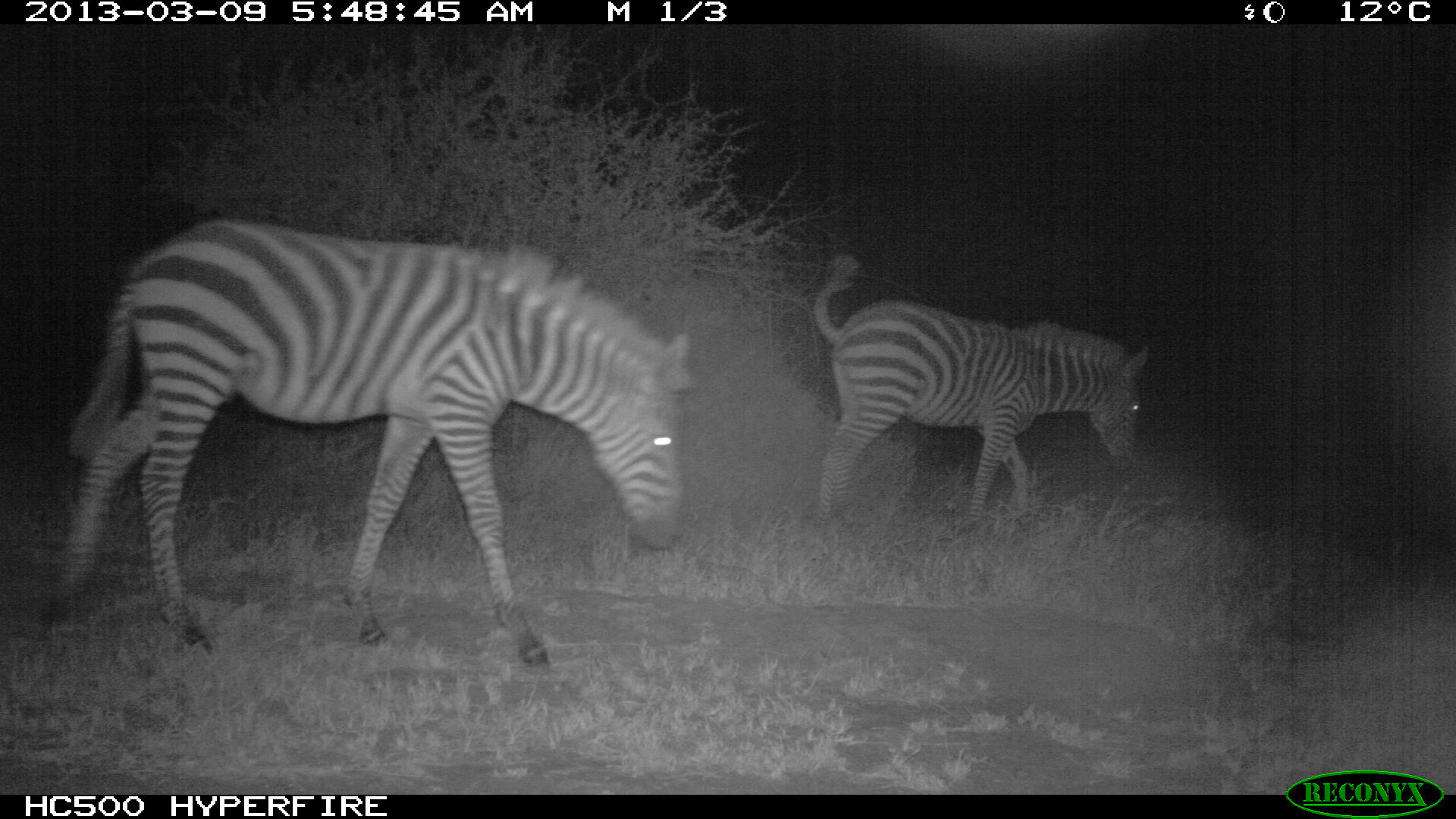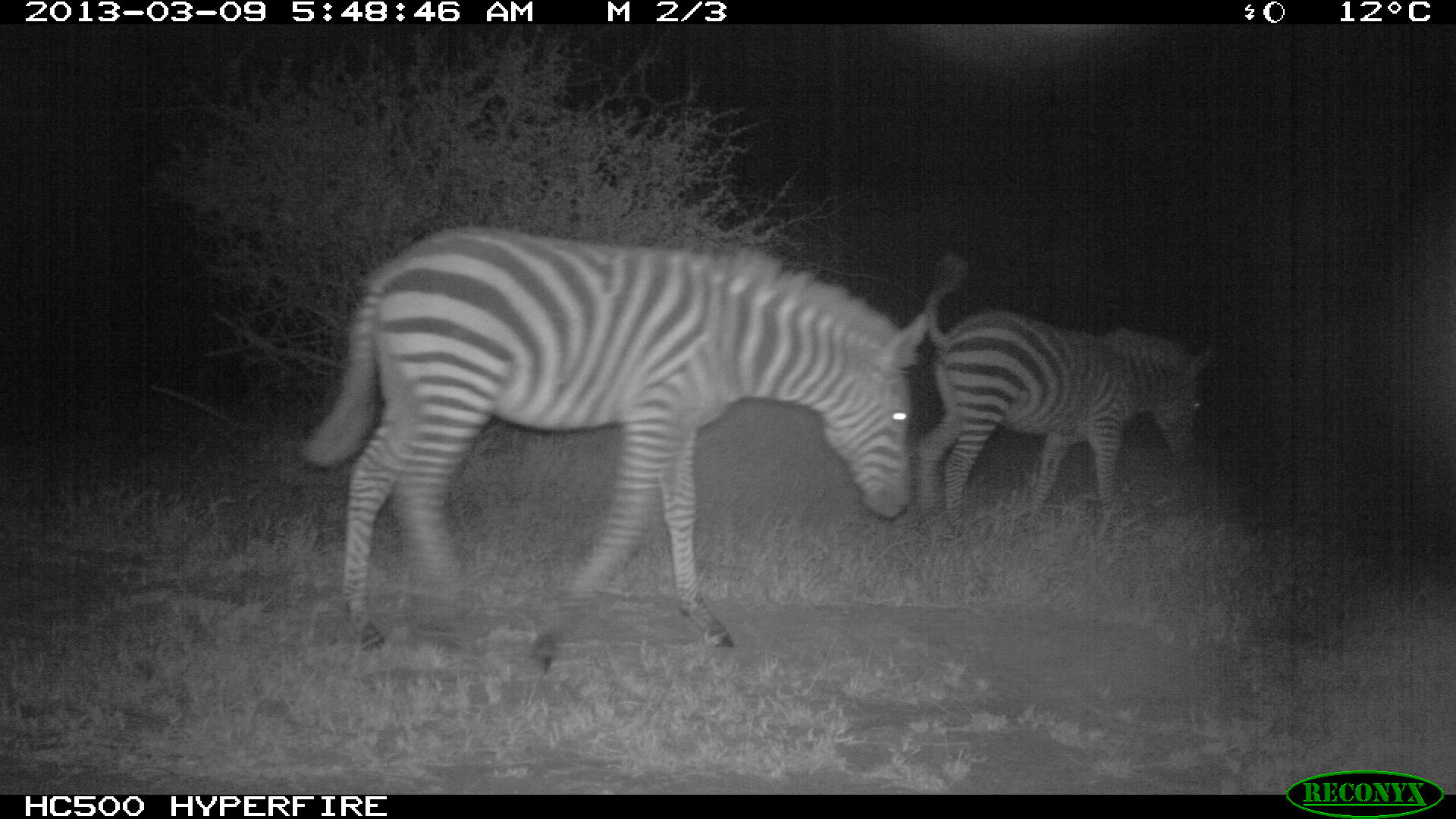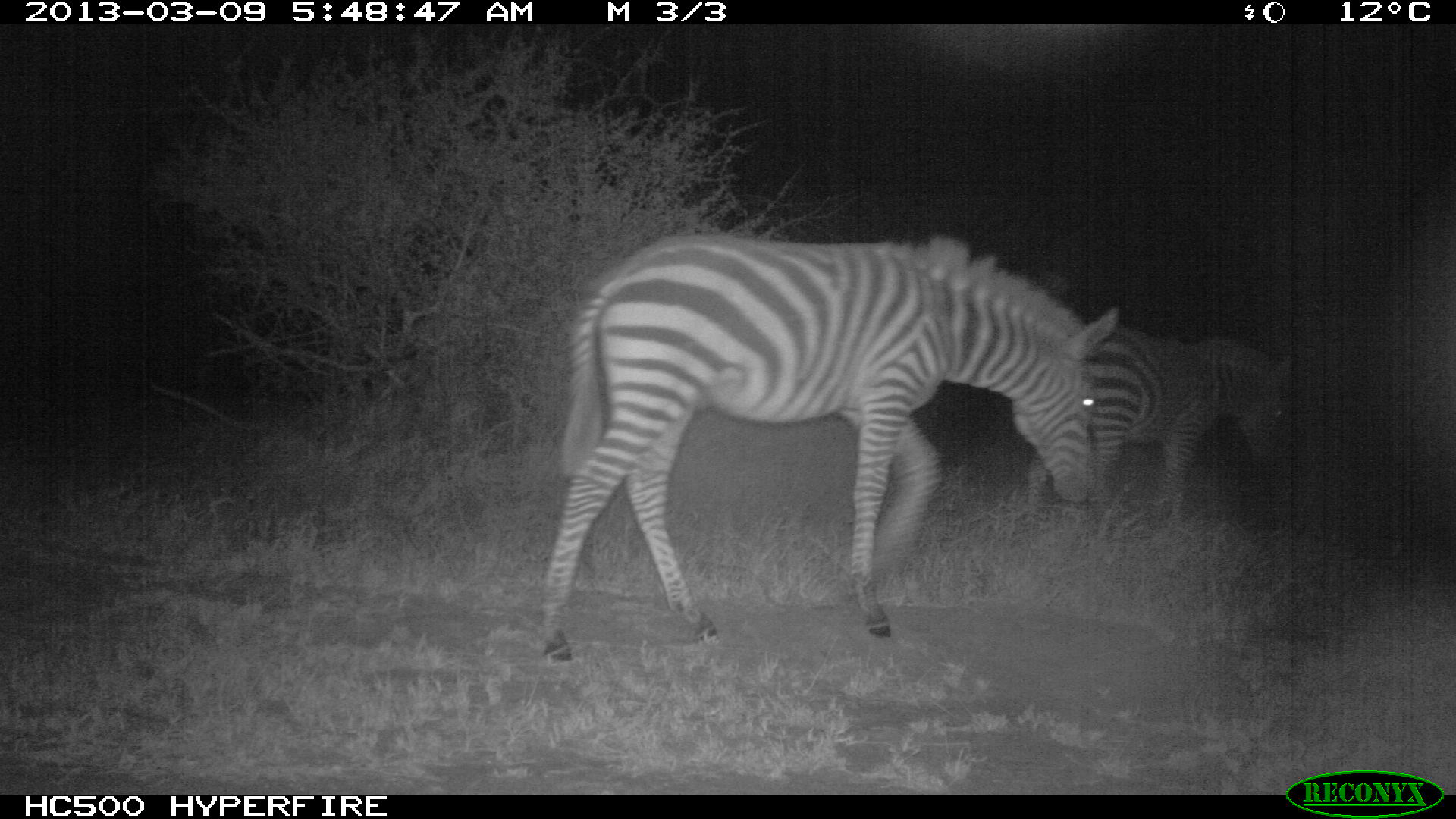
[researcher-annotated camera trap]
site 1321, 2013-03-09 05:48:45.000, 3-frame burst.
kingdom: Animalia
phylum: Chordata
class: Mammalia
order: Perissodactyla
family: Equidae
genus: Equus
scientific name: Equus quagga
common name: plains zebra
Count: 2.